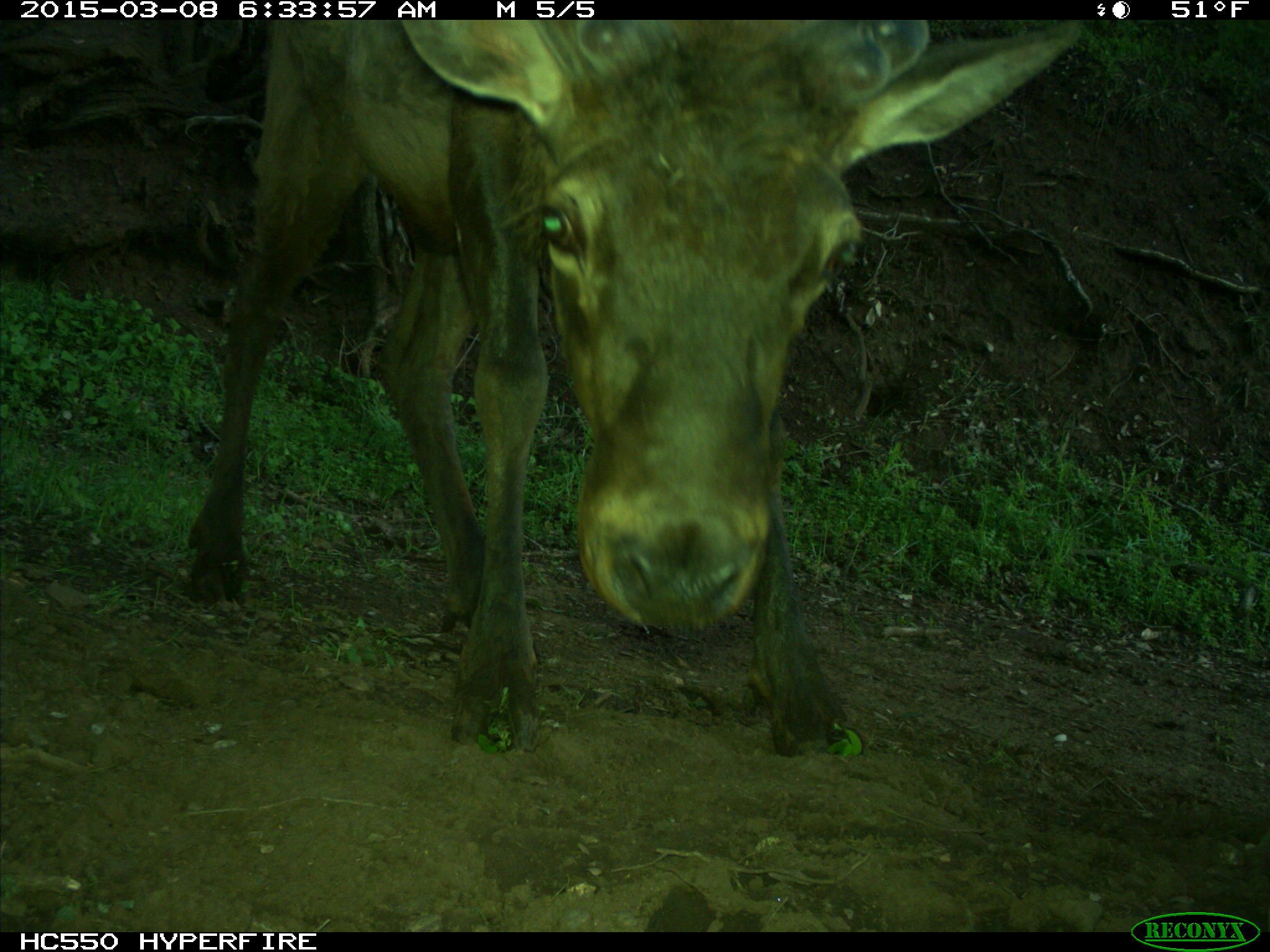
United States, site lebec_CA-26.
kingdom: Animalia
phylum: Chordata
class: Mammalia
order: Artiodactyla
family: Cervidae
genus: Cervus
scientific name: Cervus canadensis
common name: elk